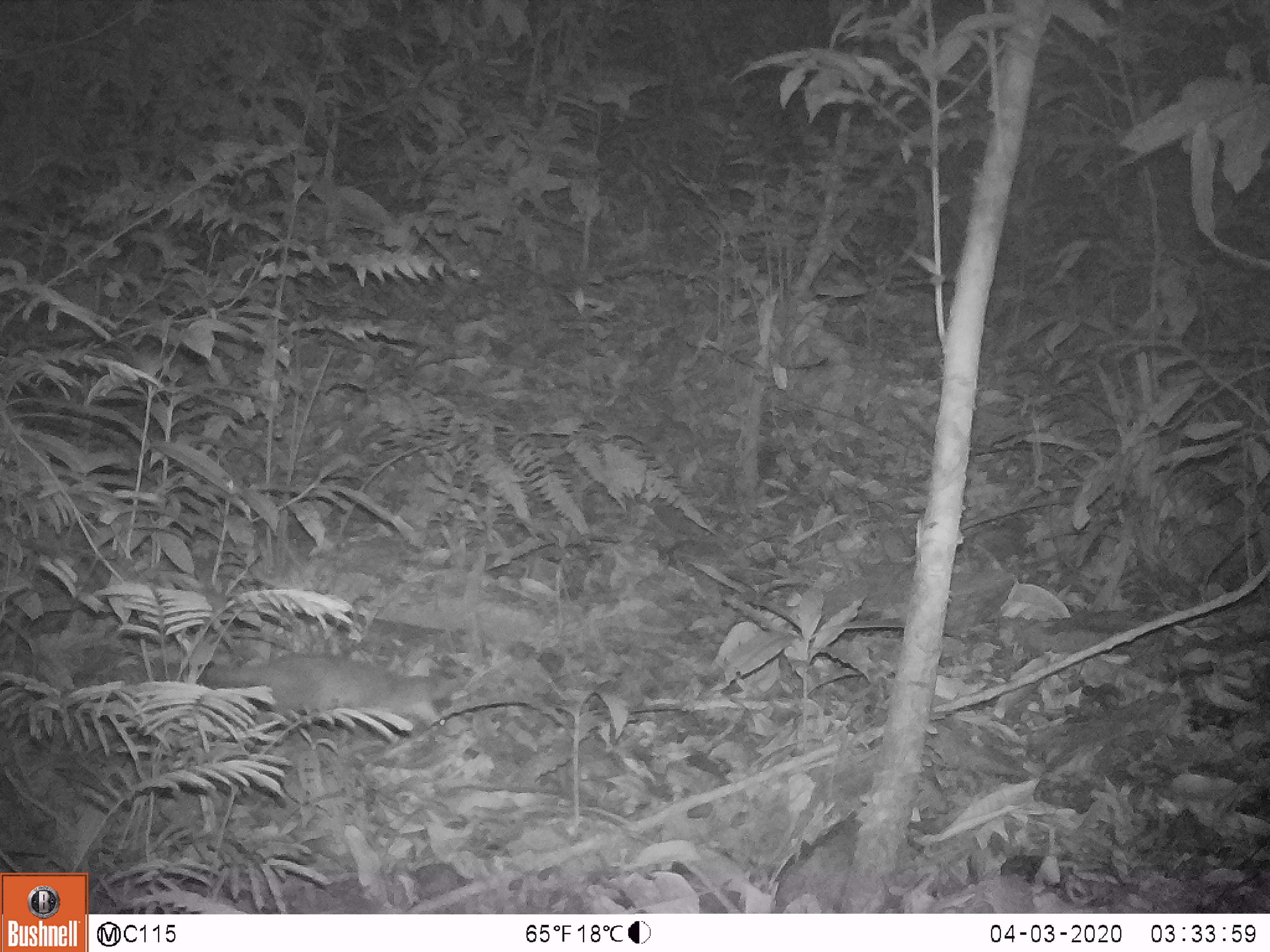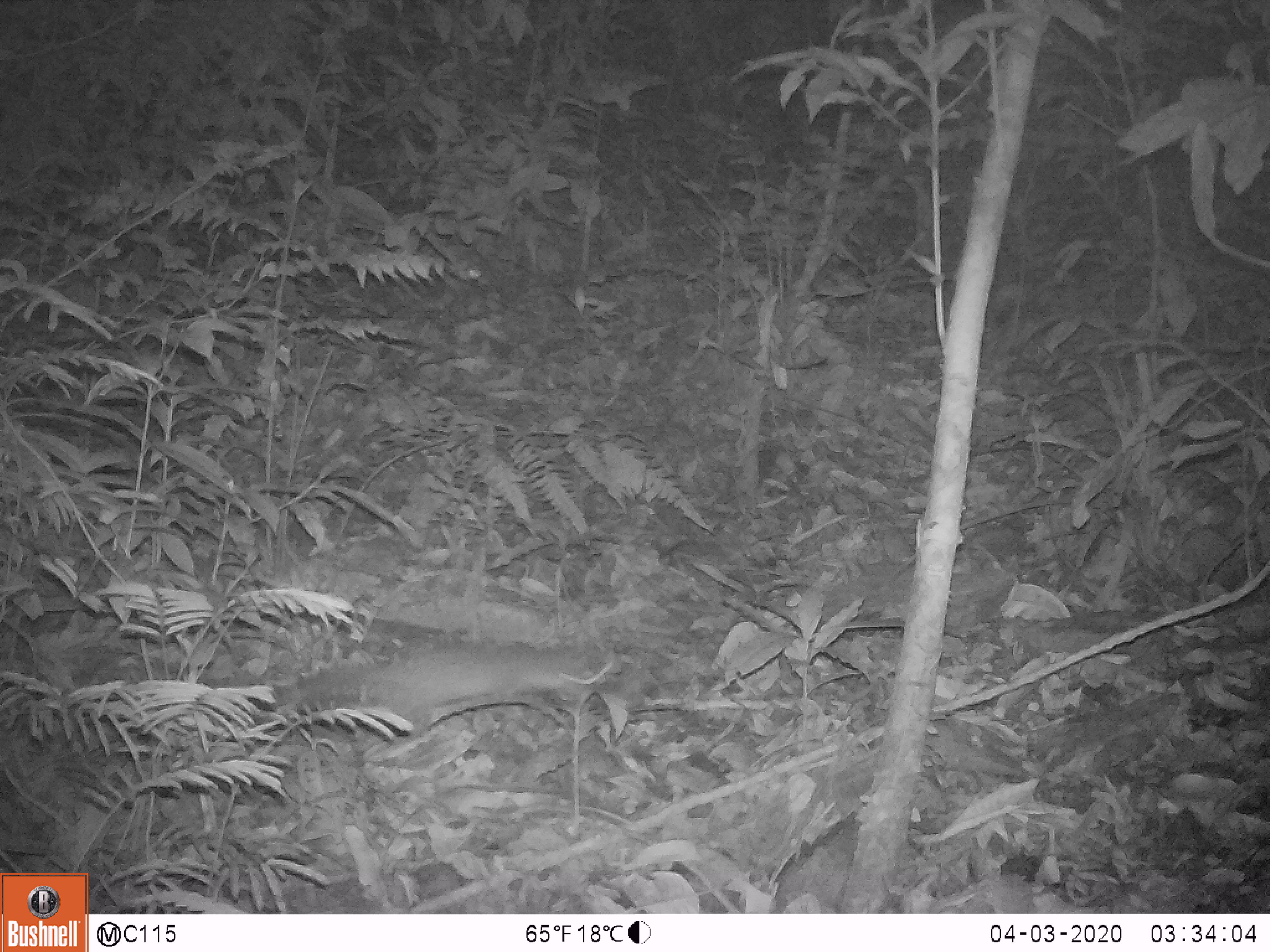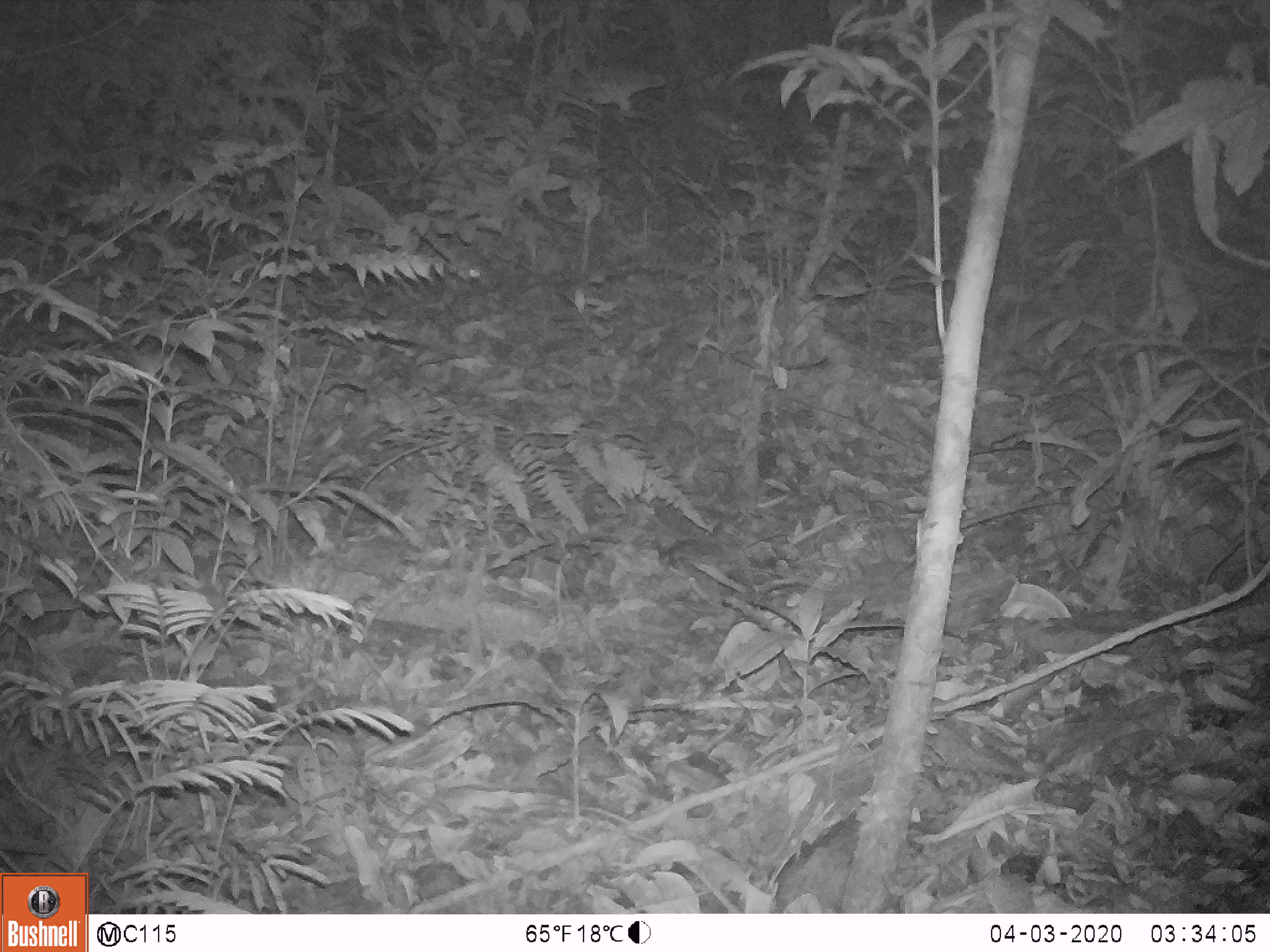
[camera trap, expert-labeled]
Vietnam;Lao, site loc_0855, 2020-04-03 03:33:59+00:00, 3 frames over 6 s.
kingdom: Animalia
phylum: Chordata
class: Mammalia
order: Rodentia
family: Muridae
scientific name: Muridae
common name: old-world mice and rats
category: unidentified murid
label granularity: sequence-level